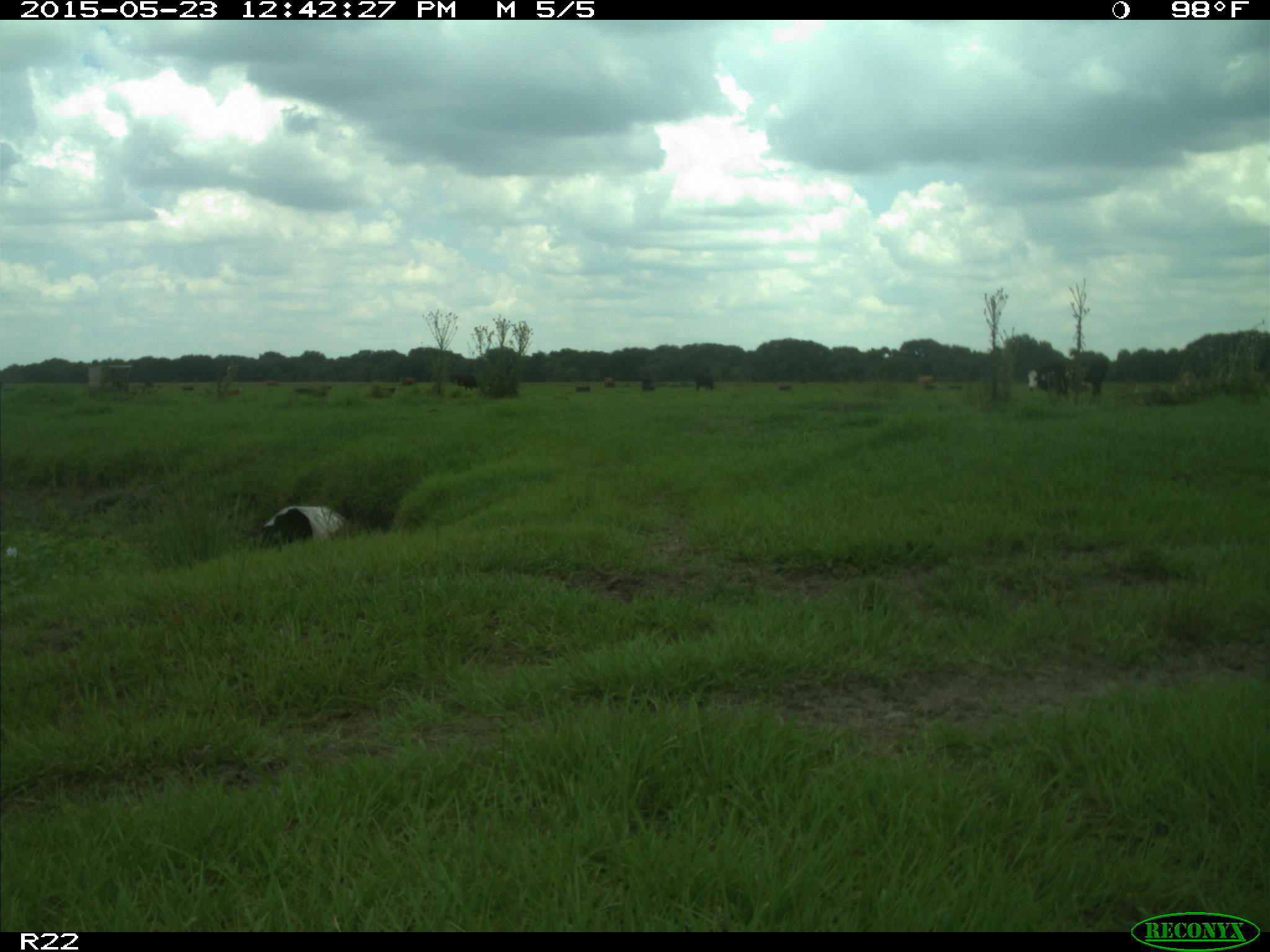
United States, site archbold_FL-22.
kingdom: Animalia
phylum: Chordata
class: Mammalia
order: Artiodactyla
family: Bovidae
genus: Bos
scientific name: Bos taurus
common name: domestic cow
Bos taurus (domestic cow).